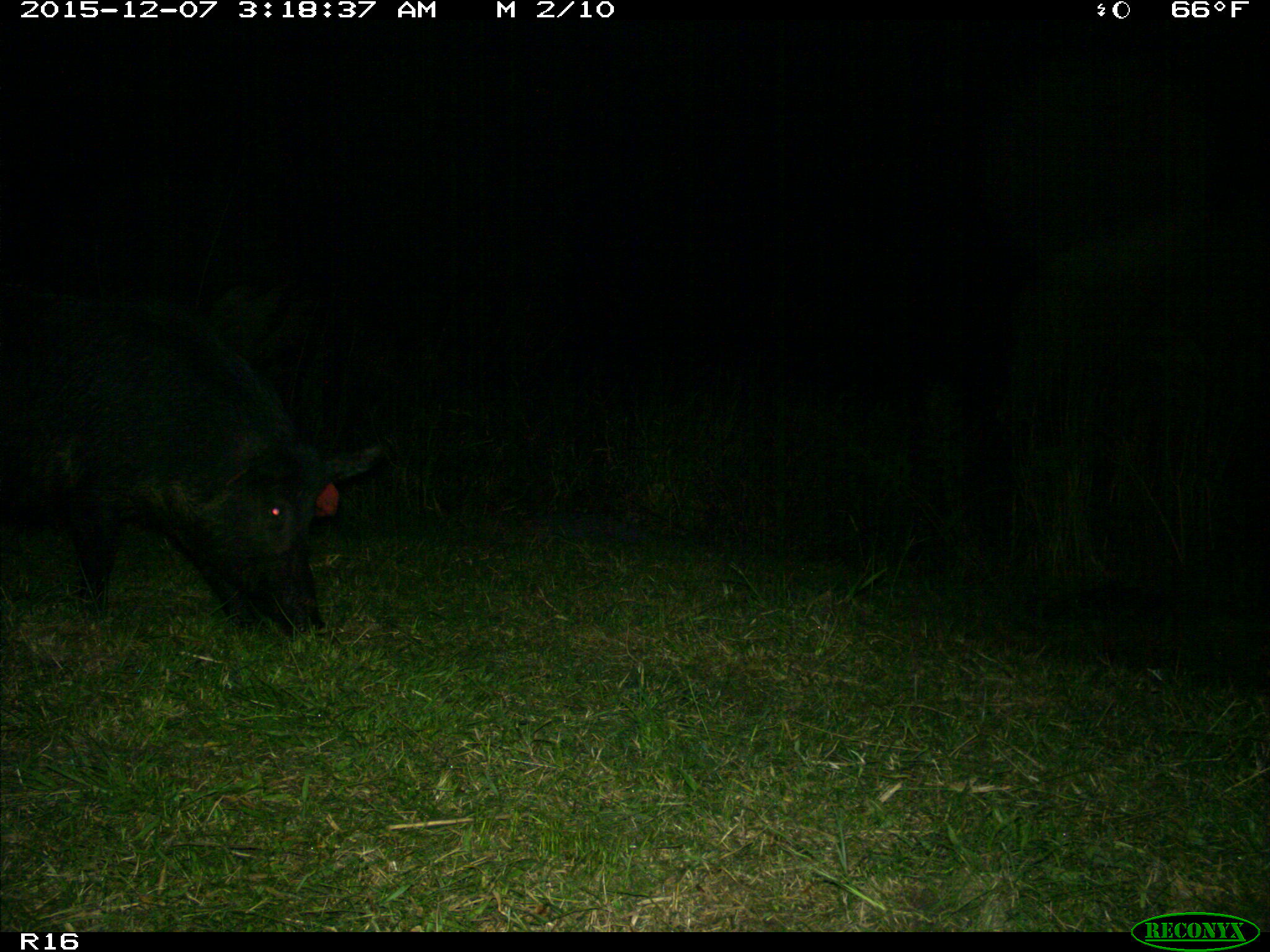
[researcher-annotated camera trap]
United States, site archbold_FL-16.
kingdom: Animalia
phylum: Chordata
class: Mammalia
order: Artiodactyla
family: Suidae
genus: Sus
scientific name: Sus scrofa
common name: wild boar